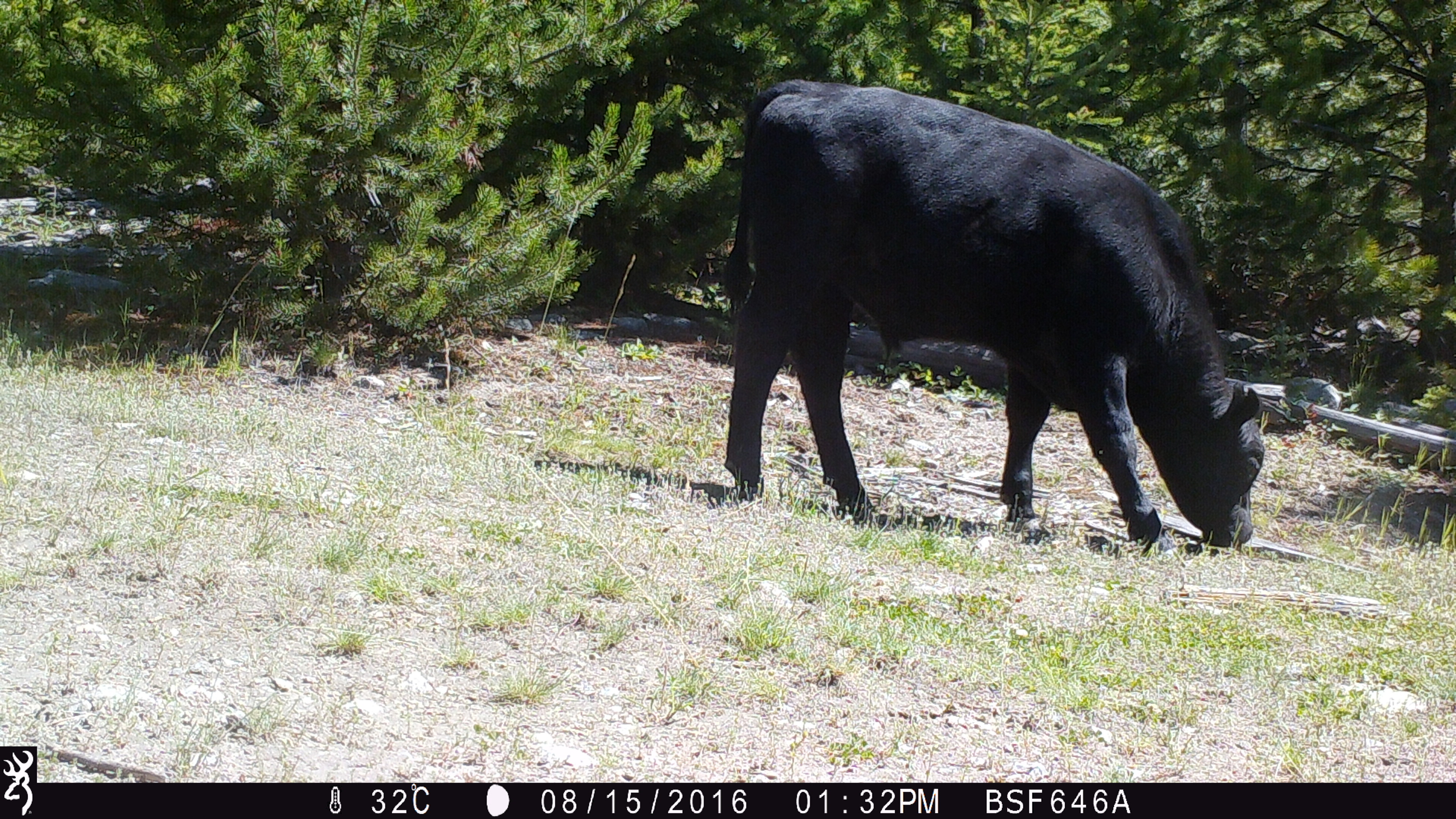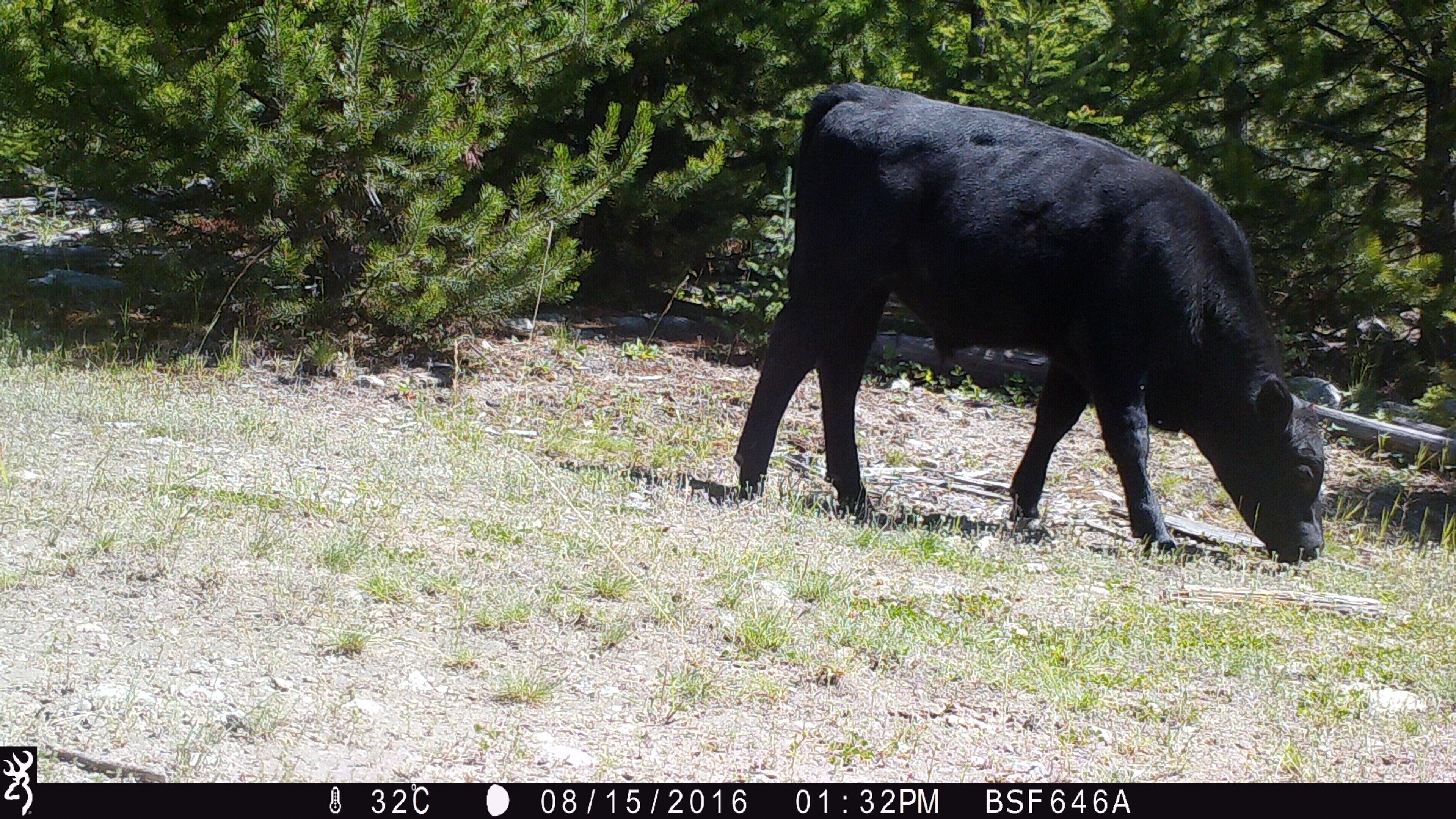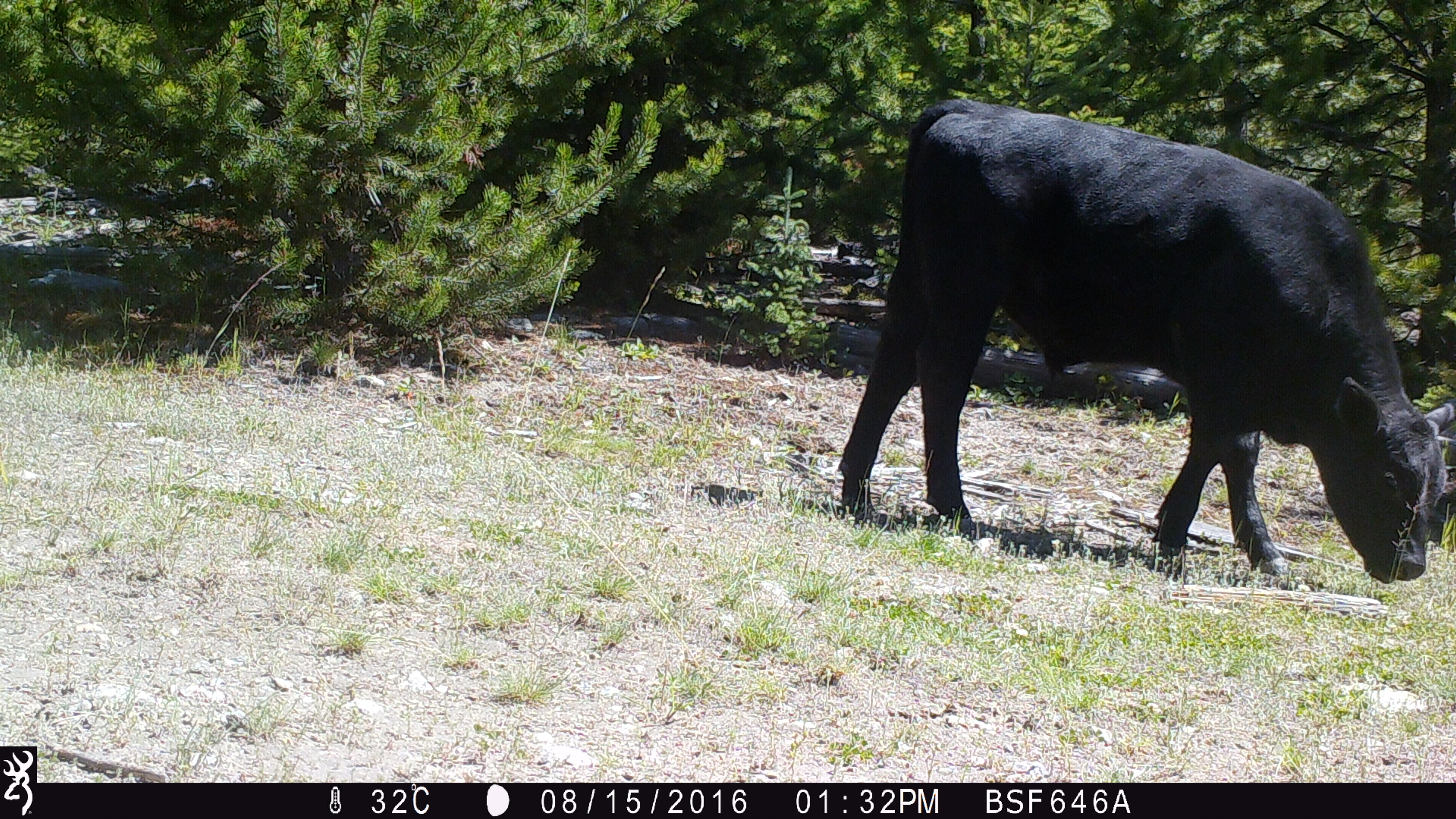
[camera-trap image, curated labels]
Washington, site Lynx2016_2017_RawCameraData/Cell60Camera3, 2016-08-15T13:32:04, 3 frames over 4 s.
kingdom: Animalia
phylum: Chordata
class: Mammalia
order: Artiodactyla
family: Bovidae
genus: Bos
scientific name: Bos taurus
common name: domestic cattle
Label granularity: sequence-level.